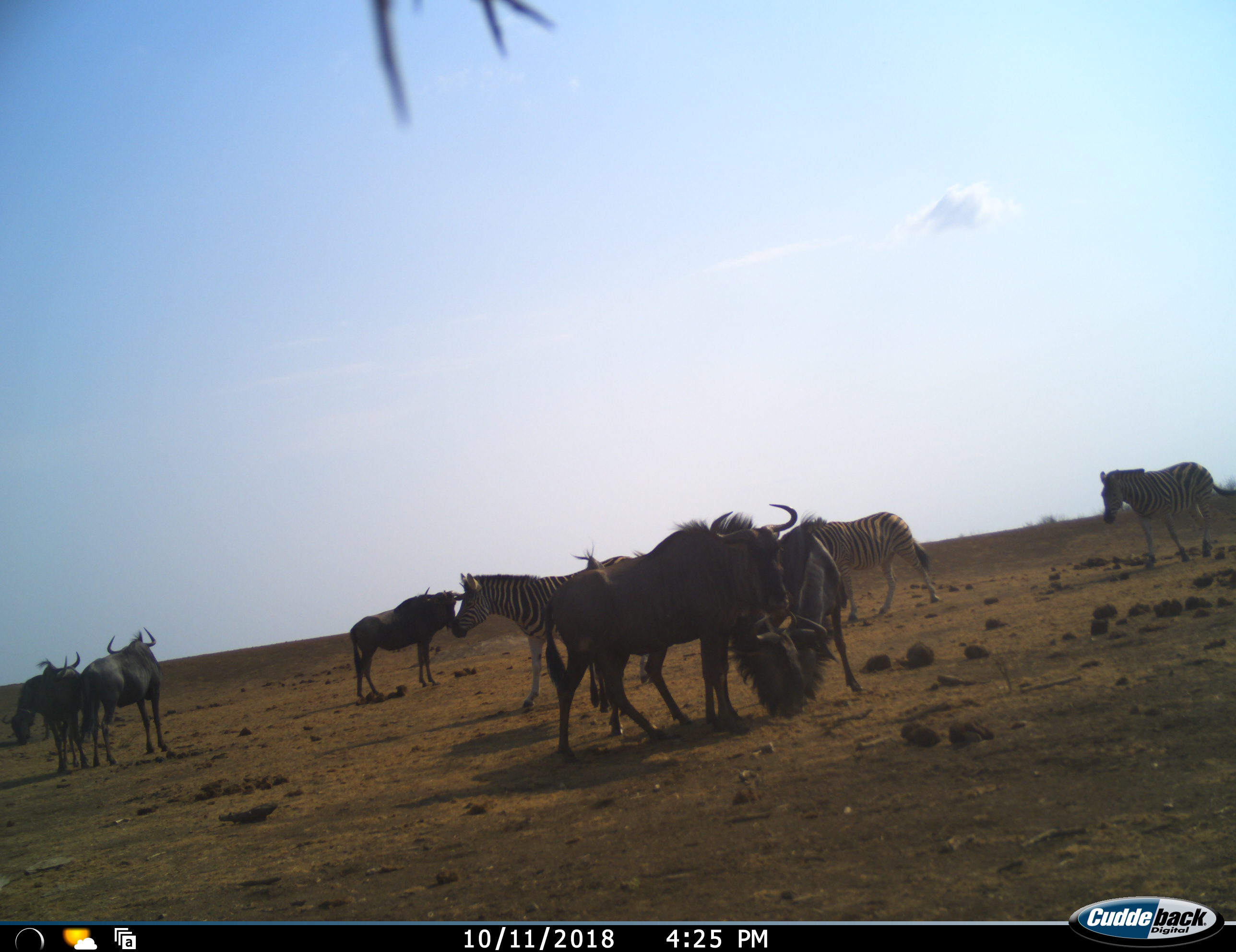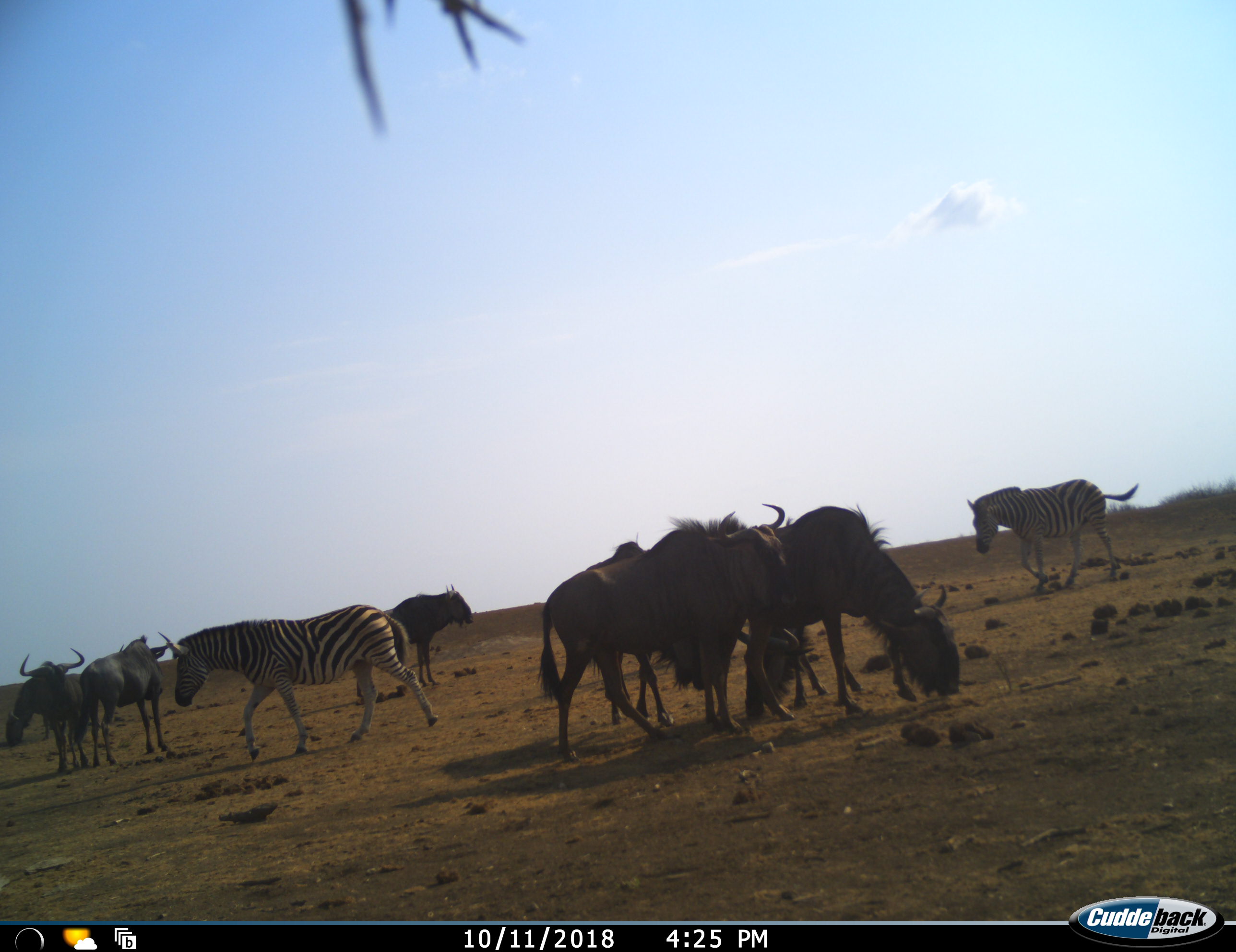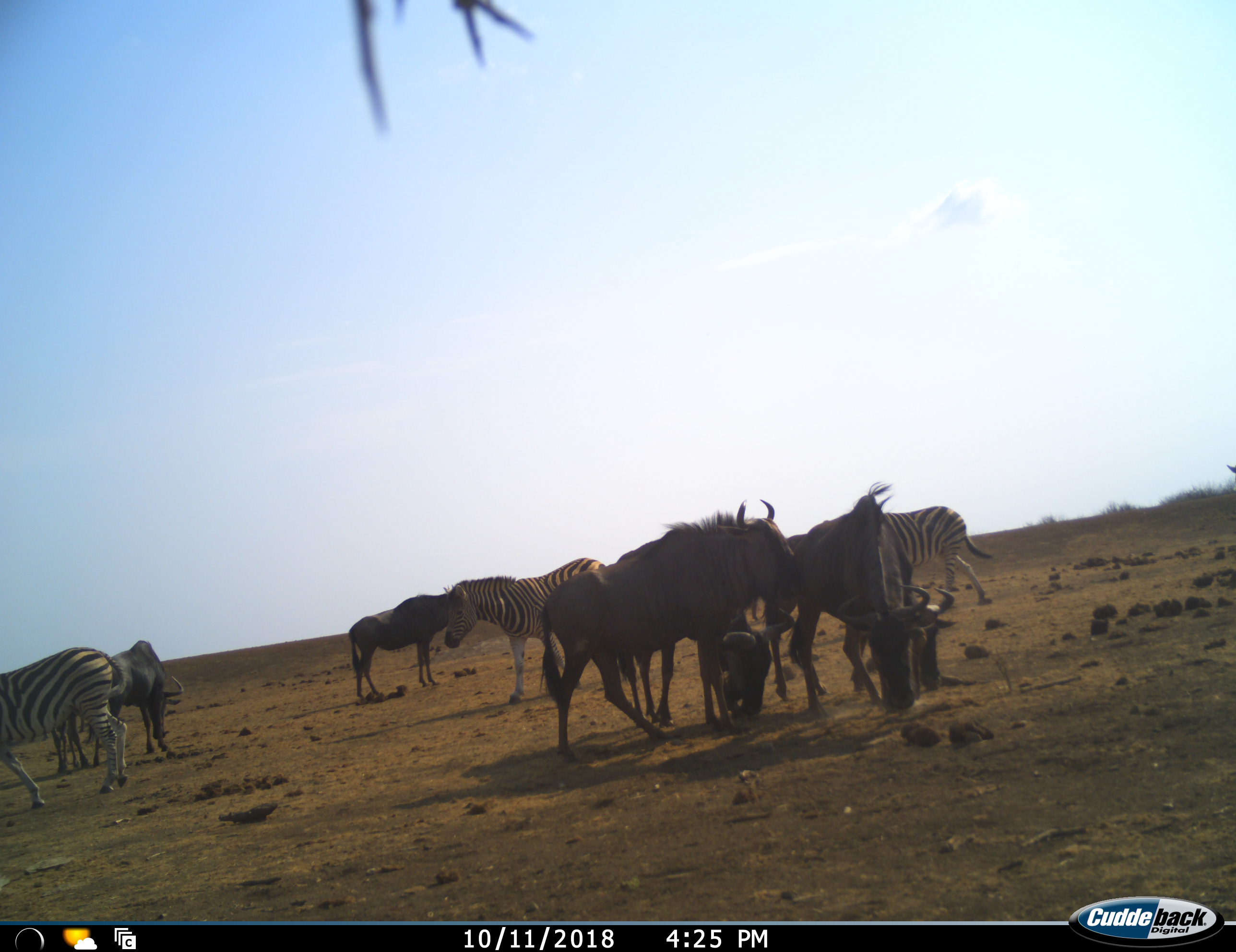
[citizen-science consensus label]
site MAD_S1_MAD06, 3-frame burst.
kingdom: Animalia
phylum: Chordata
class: Mammalia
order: Artiodactyla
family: Bovidae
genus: Connochaetes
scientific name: Connochaetes taurinus taurinus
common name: blue wildebeest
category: wildebeestblue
Wildebeestblue (blue wildebeest) (Connochaetes taurinus taurinus), count 6. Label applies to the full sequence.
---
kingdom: Animalia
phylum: Chordata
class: Mammalia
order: Perissodactyla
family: Equidae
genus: Equus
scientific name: Equus quagga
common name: plains zebra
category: zebraplains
Zebraplains (plains zebra) (Equus quagga), count 3. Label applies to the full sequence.